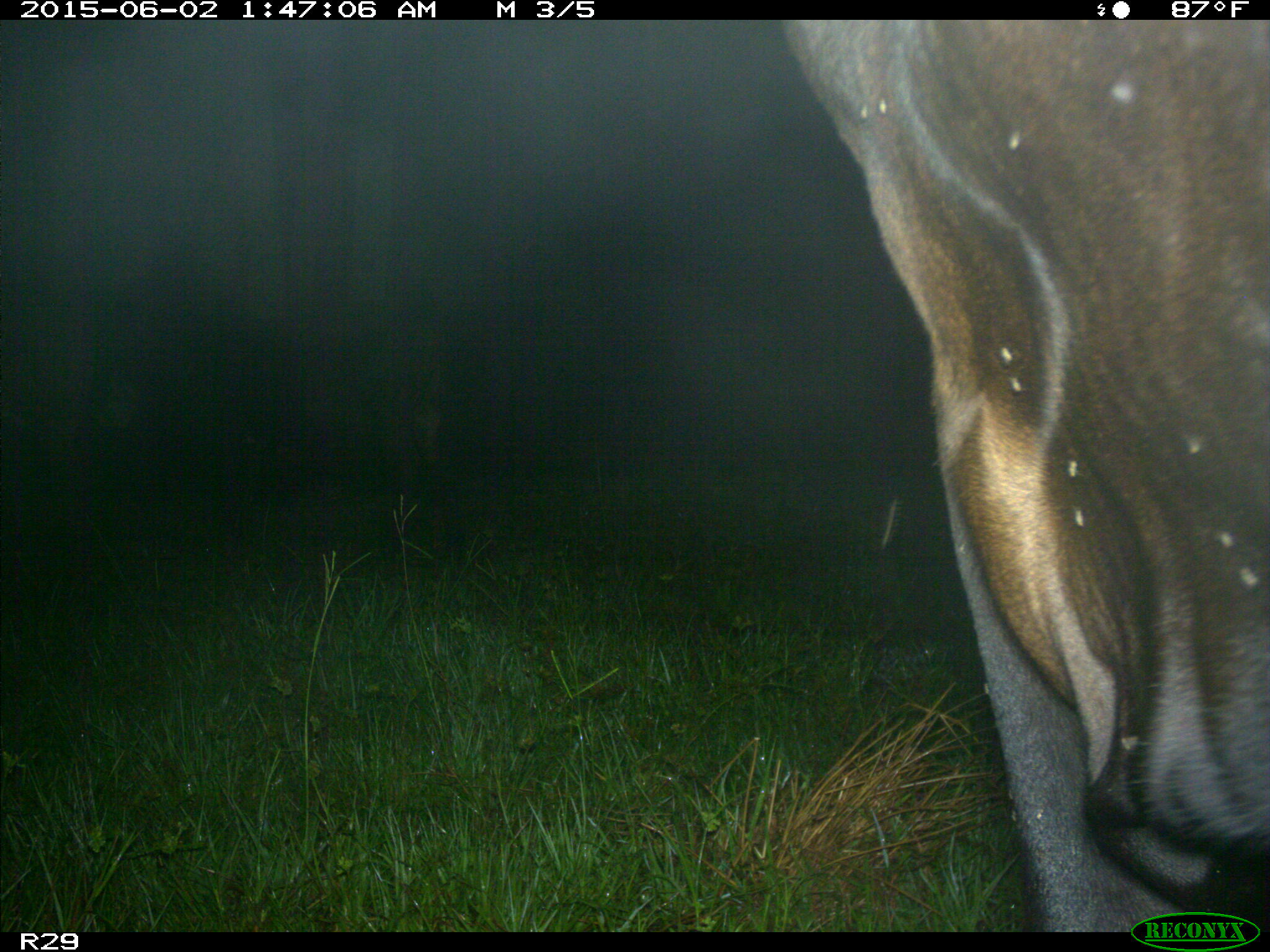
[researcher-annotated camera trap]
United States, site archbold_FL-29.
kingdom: Animalia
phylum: Chordata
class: Mammalia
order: Artiodactyla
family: Bovidae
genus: Bos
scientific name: Bos taurus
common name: domestic cow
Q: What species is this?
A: Bos taurus (domestic cow).